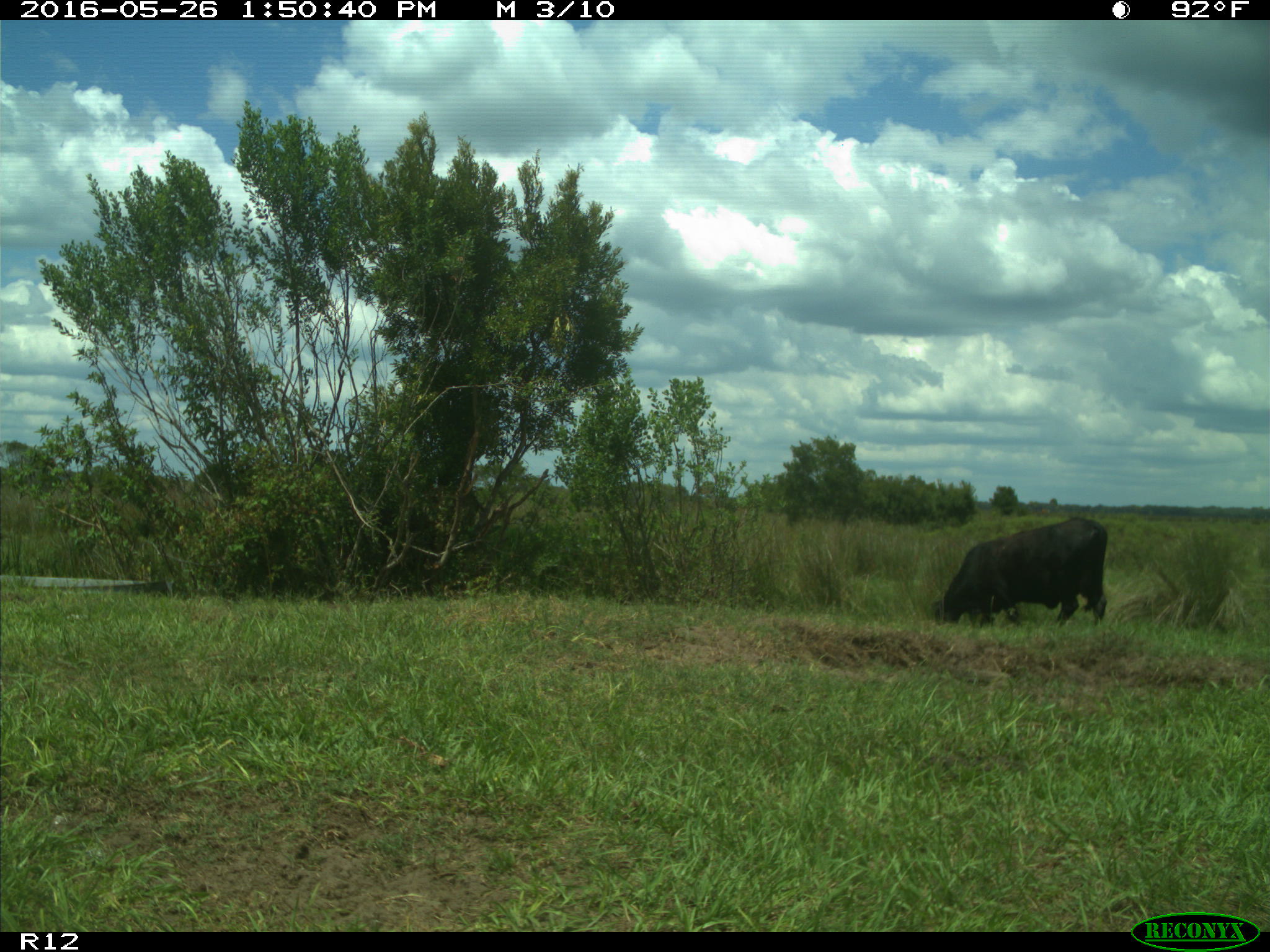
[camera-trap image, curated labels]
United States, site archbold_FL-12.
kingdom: Animalia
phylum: Chordata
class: Mammalia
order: Artiodactyla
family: Bovidae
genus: Bos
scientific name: Bos taurus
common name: domestic cow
Bos taurus (domestic cow).